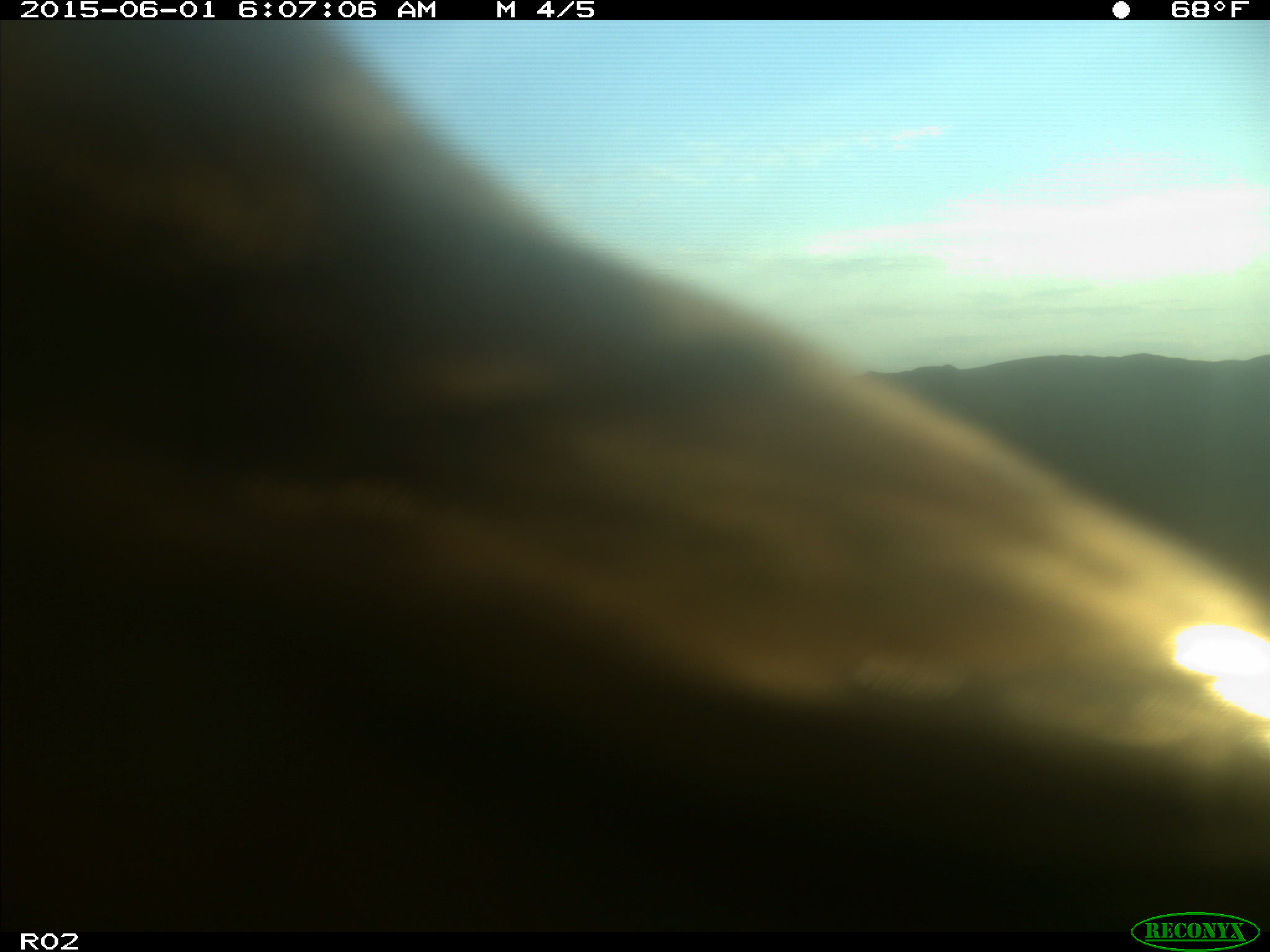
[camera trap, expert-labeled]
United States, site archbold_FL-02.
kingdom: Animalia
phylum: Chordata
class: Mammalia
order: Artiodactyla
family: Bovidae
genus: Bos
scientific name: Bos taurus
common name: domestic cow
Bos taurus (domestic cow).